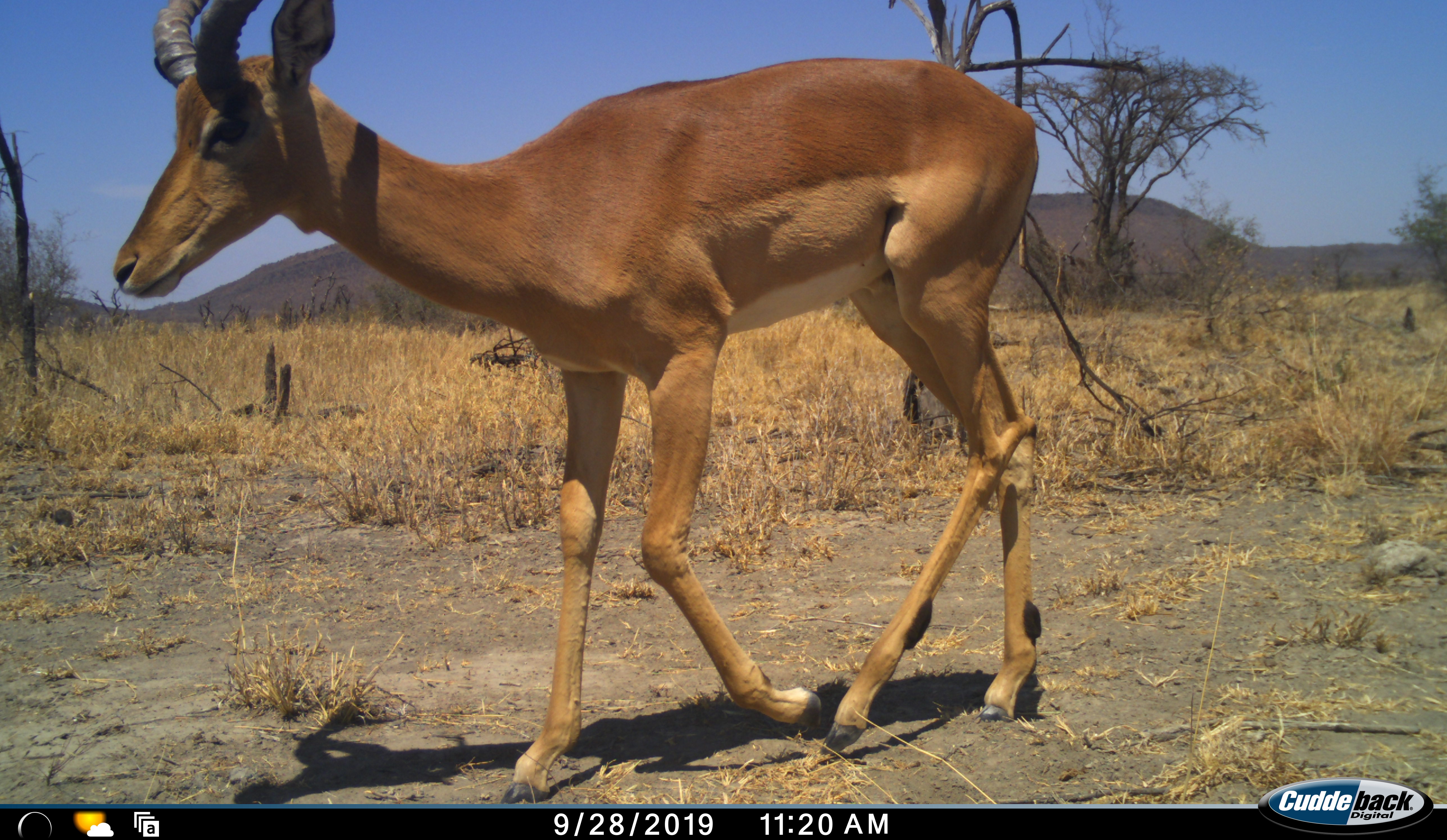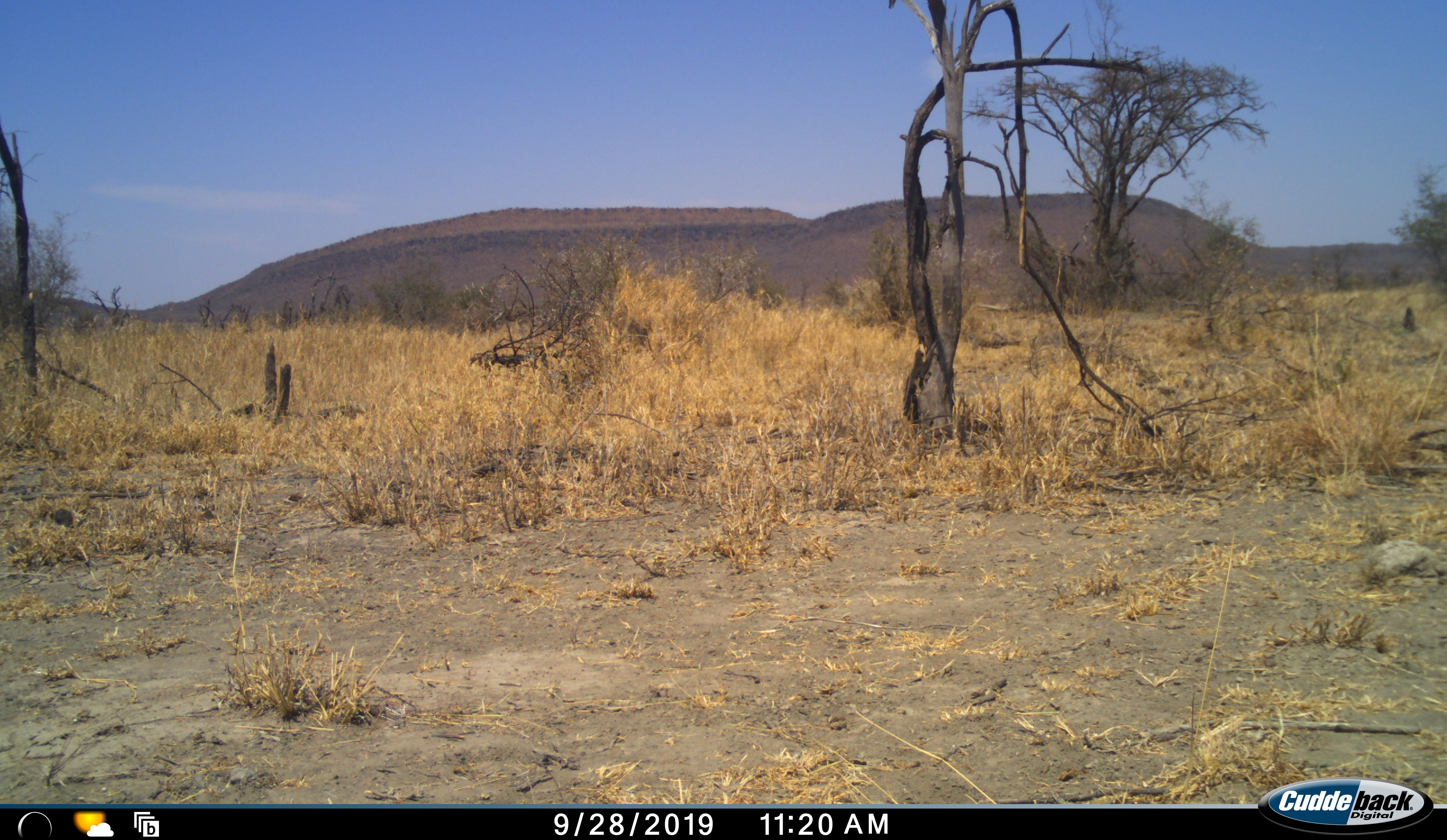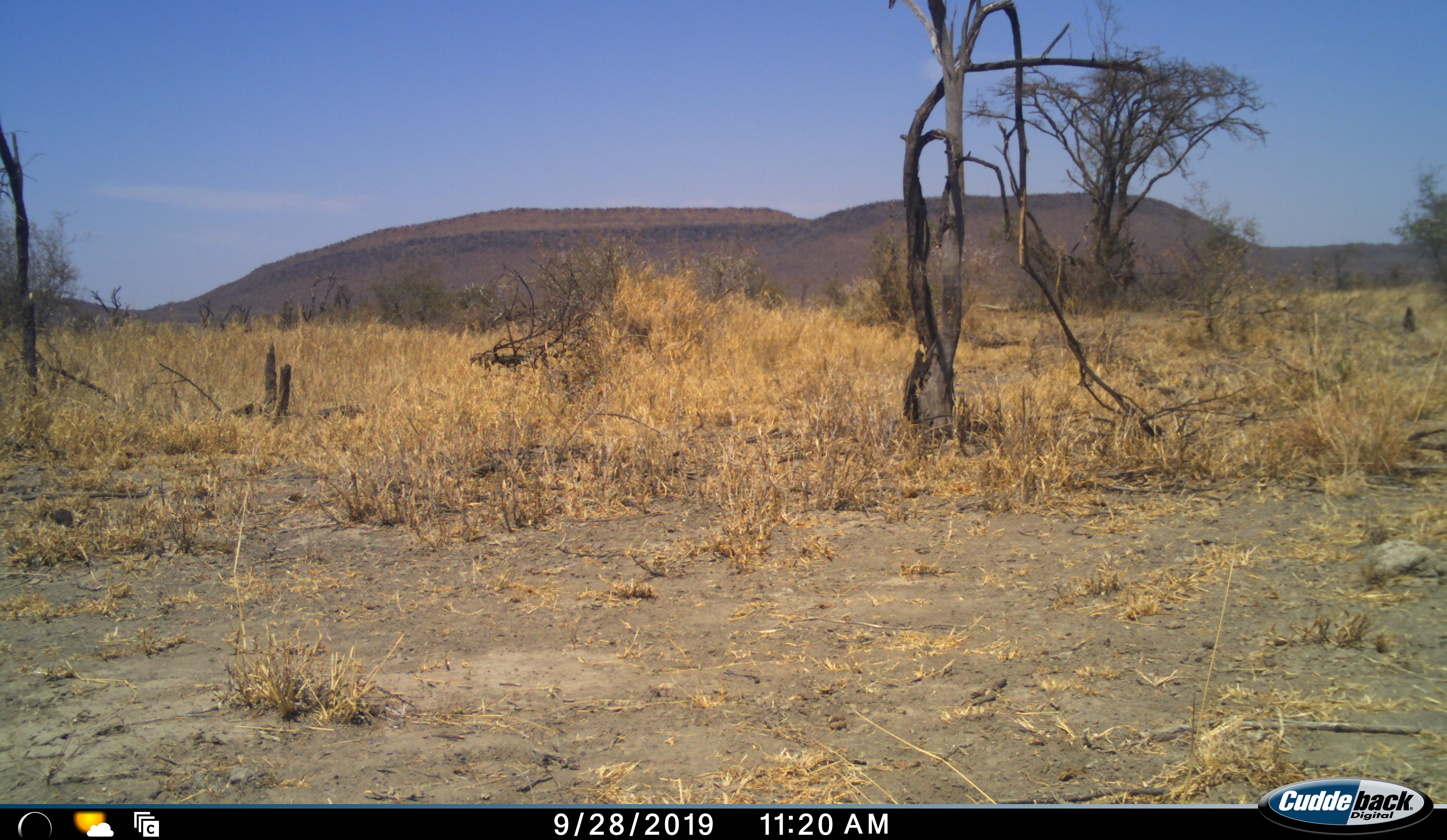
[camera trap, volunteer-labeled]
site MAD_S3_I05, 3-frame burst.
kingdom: Animalia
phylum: Chordata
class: Mammalia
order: Artiodactyla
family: Bovidae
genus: Aepyceros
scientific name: Aepyceros melampus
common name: impala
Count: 1.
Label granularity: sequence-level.